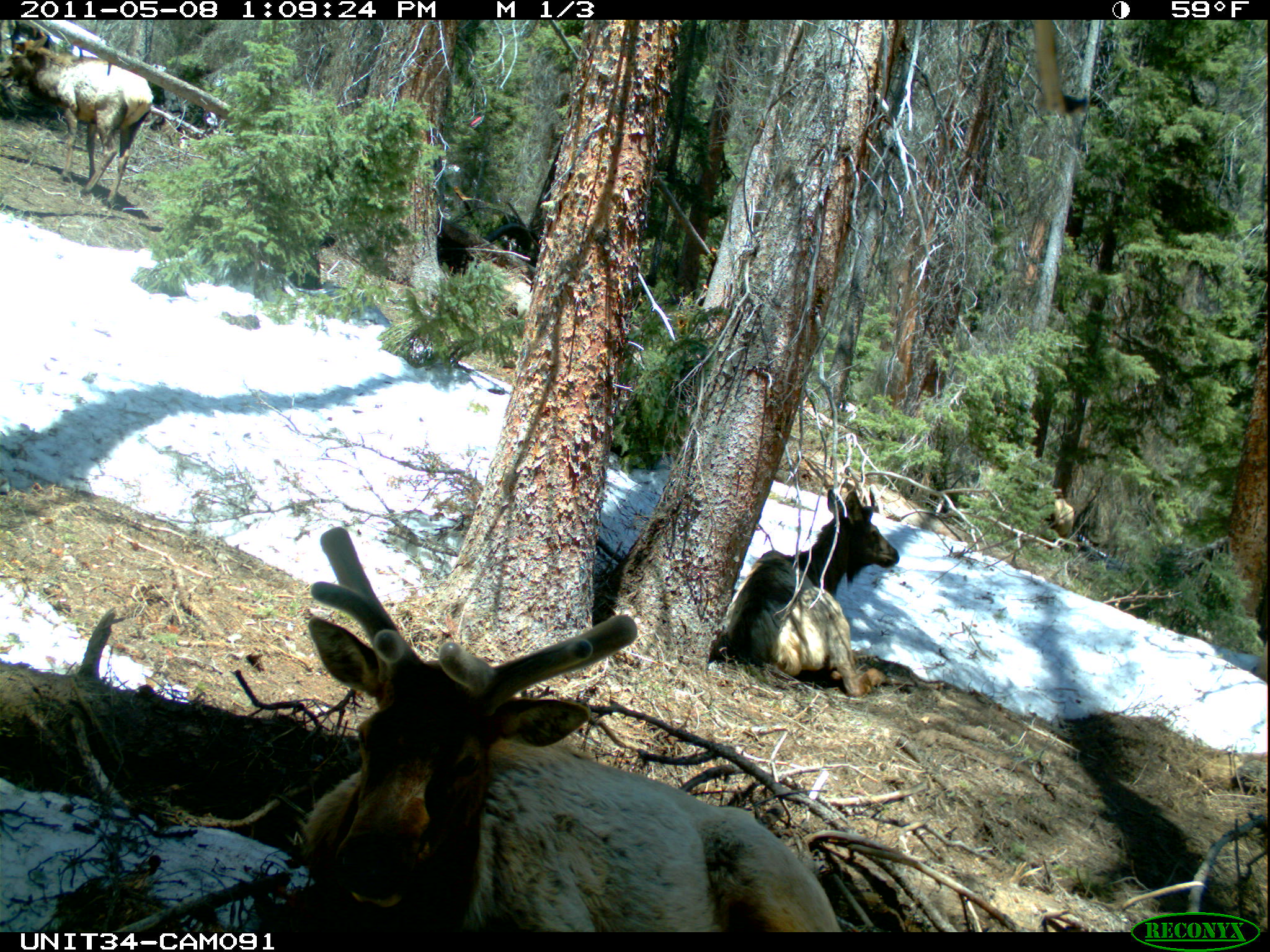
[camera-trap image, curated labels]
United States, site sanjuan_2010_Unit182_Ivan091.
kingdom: Animalia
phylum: Chordata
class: Mammalia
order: Artiodactyla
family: Cervidae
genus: Cervus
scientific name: Cervus elaphus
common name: red deer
Cervus elaphus (red deer).